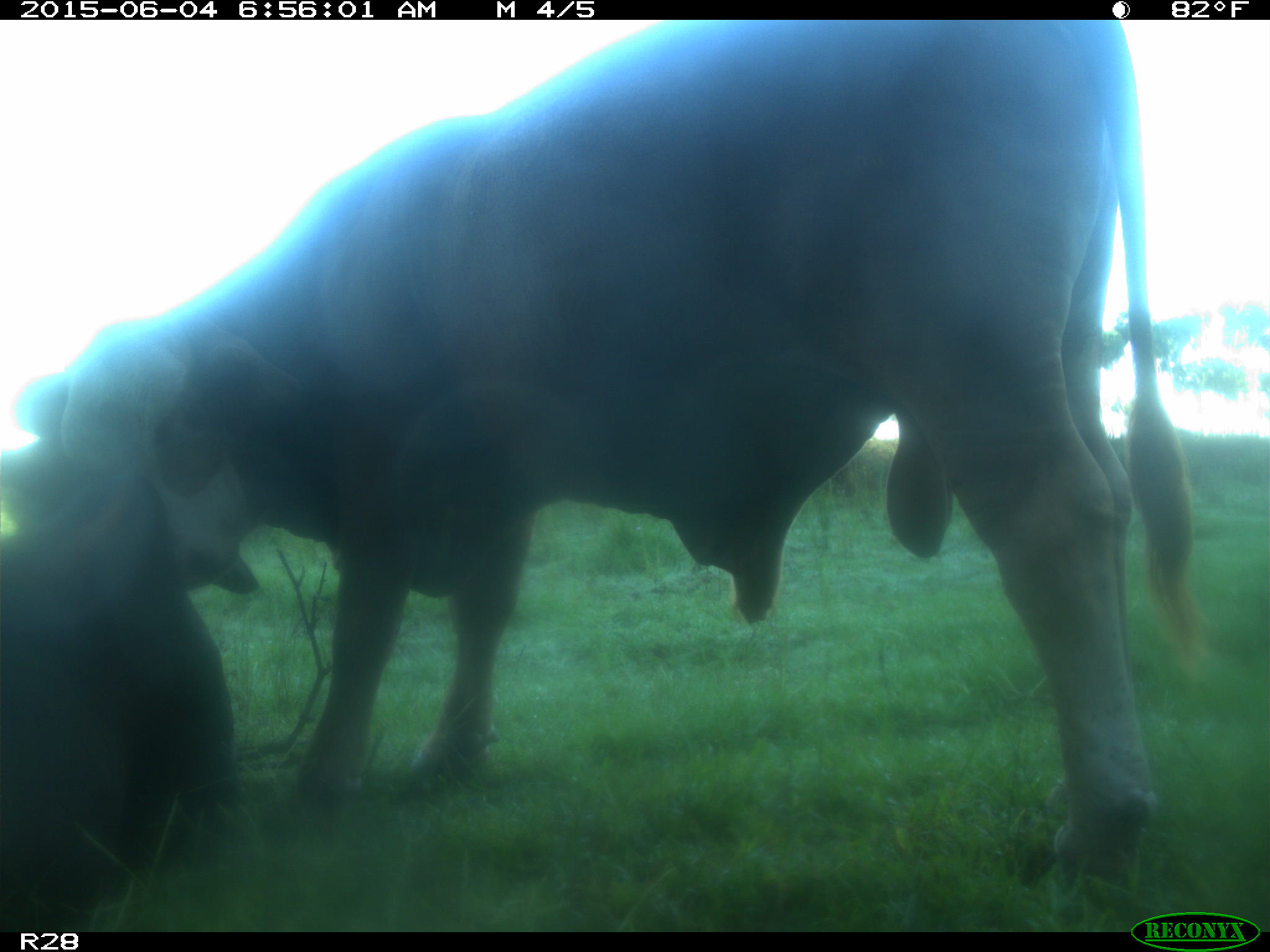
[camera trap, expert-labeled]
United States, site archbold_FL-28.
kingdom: Animalia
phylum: Chordata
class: Mammalia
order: Artiodactyla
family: Bovidae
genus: Bos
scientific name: Bos taurus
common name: domestic cow